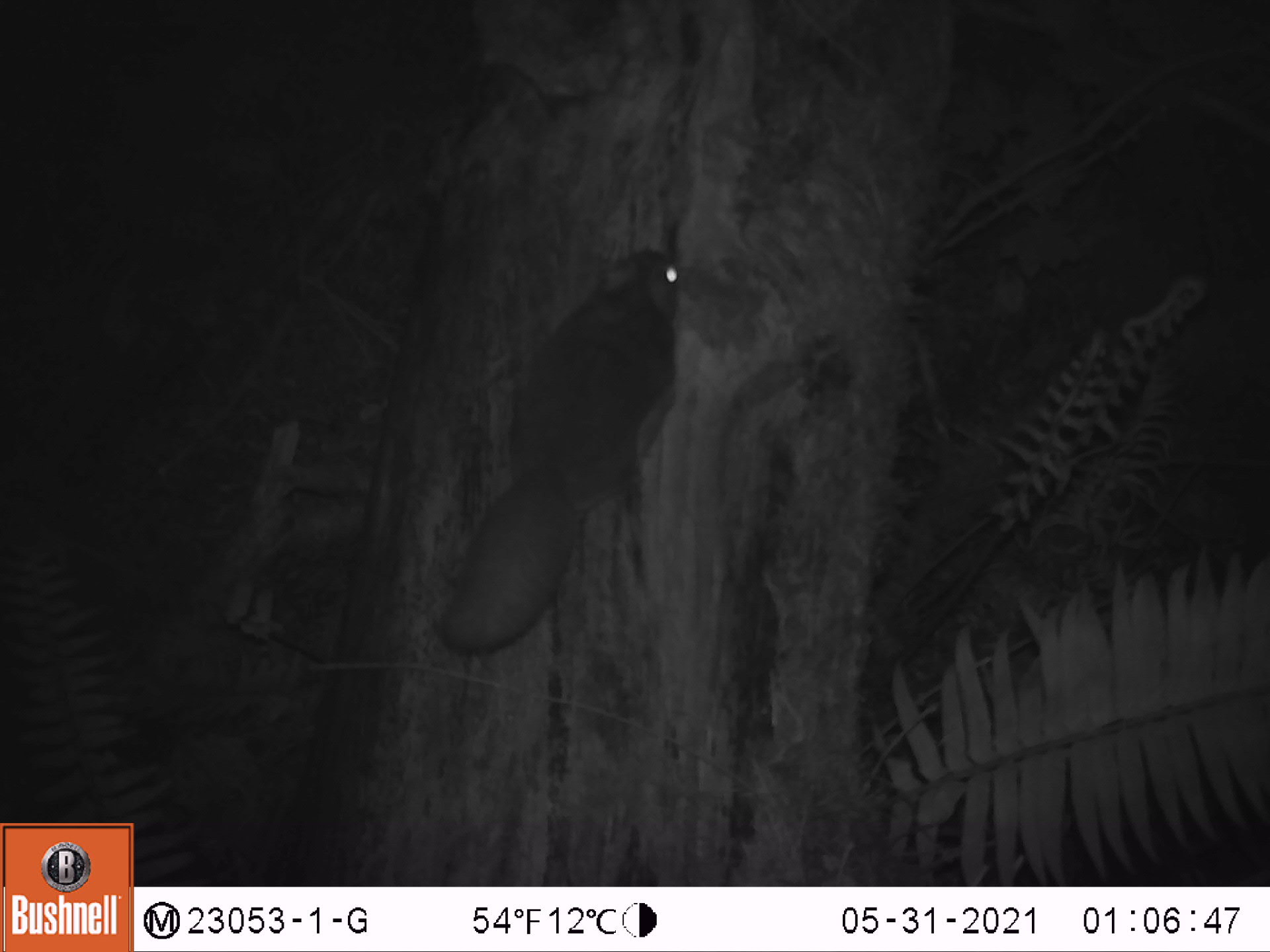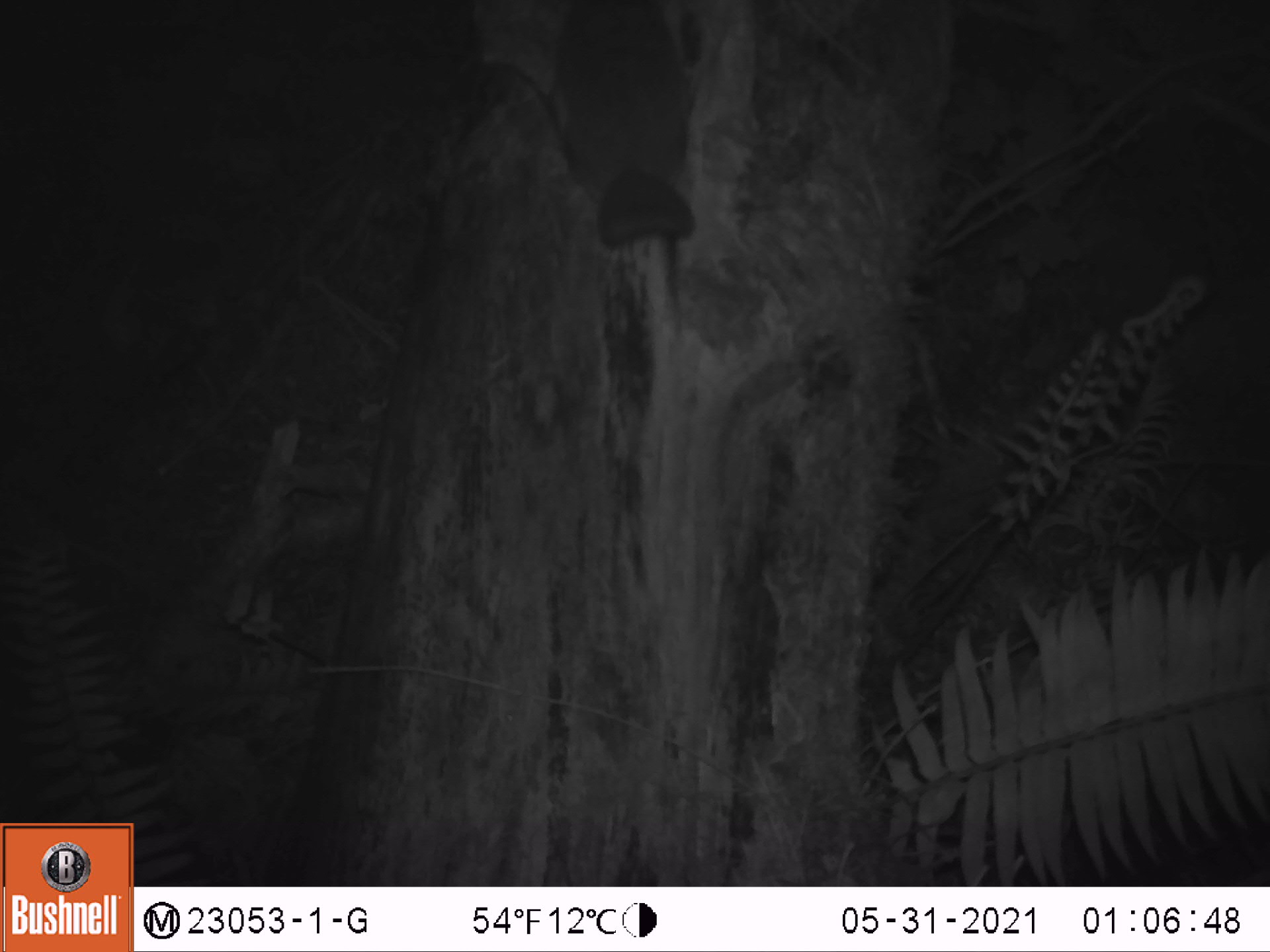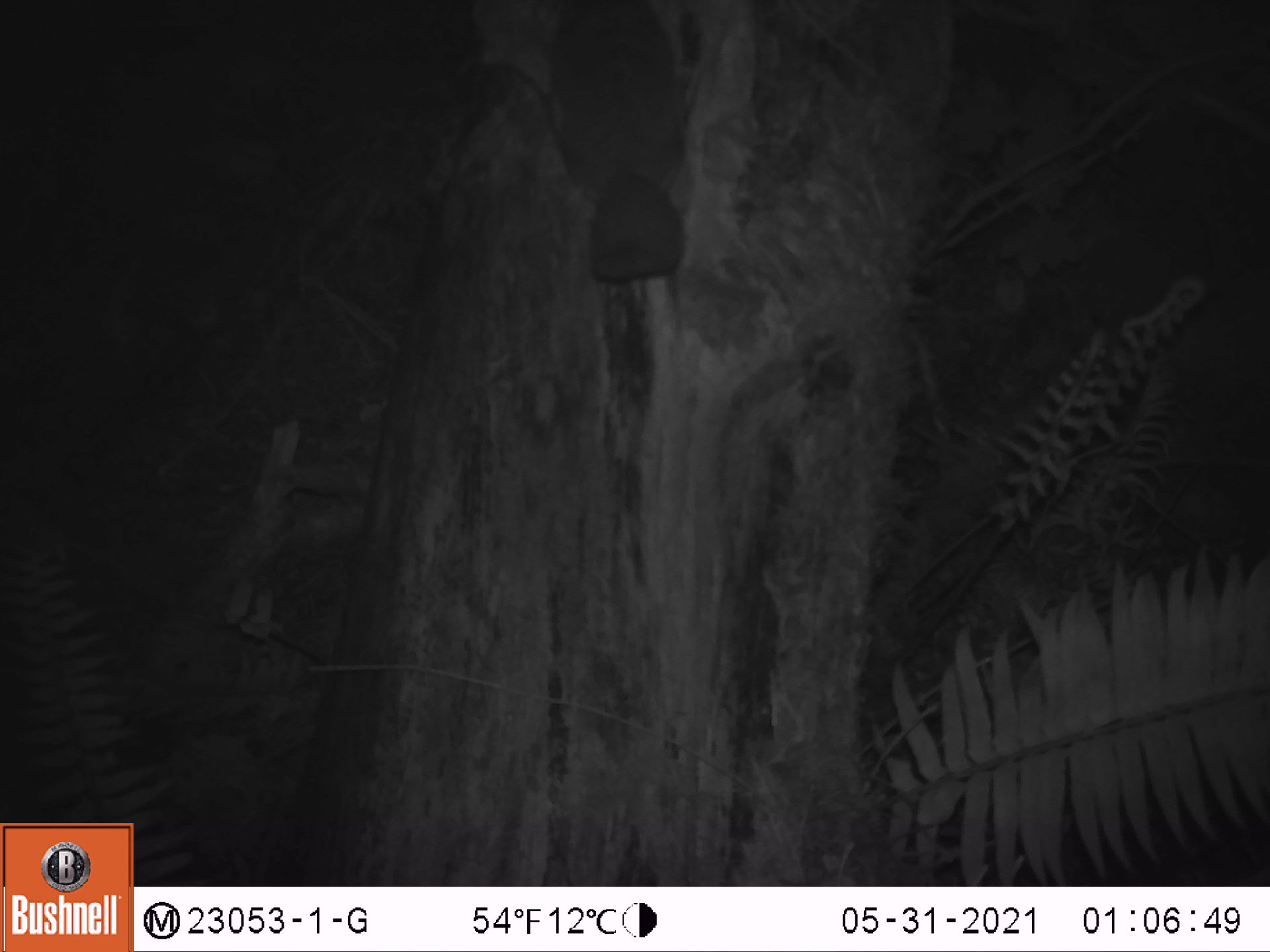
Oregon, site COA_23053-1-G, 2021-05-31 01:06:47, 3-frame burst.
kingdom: Animalia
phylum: Chordata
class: Mammalia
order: Rodentia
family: Sciuridae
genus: Glaucomys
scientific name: Glaucomys oregonensis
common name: humboldt's flying squirrel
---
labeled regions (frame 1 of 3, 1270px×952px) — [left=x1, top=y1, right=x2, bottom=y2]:
humboldt's flying squirrel: [left=431, top=234, right=688, bottom=664]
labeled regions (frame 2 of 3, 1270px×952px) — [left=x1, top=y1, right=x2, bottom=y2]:
humboldt's flying squirrel: [left=549, top=7, right=708, bottom=255]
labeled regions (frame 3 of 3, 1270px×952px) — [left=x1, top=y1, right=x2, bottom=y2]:
humboldt's flying squirrel: [left=531, top=5, right=709, bottom=293]